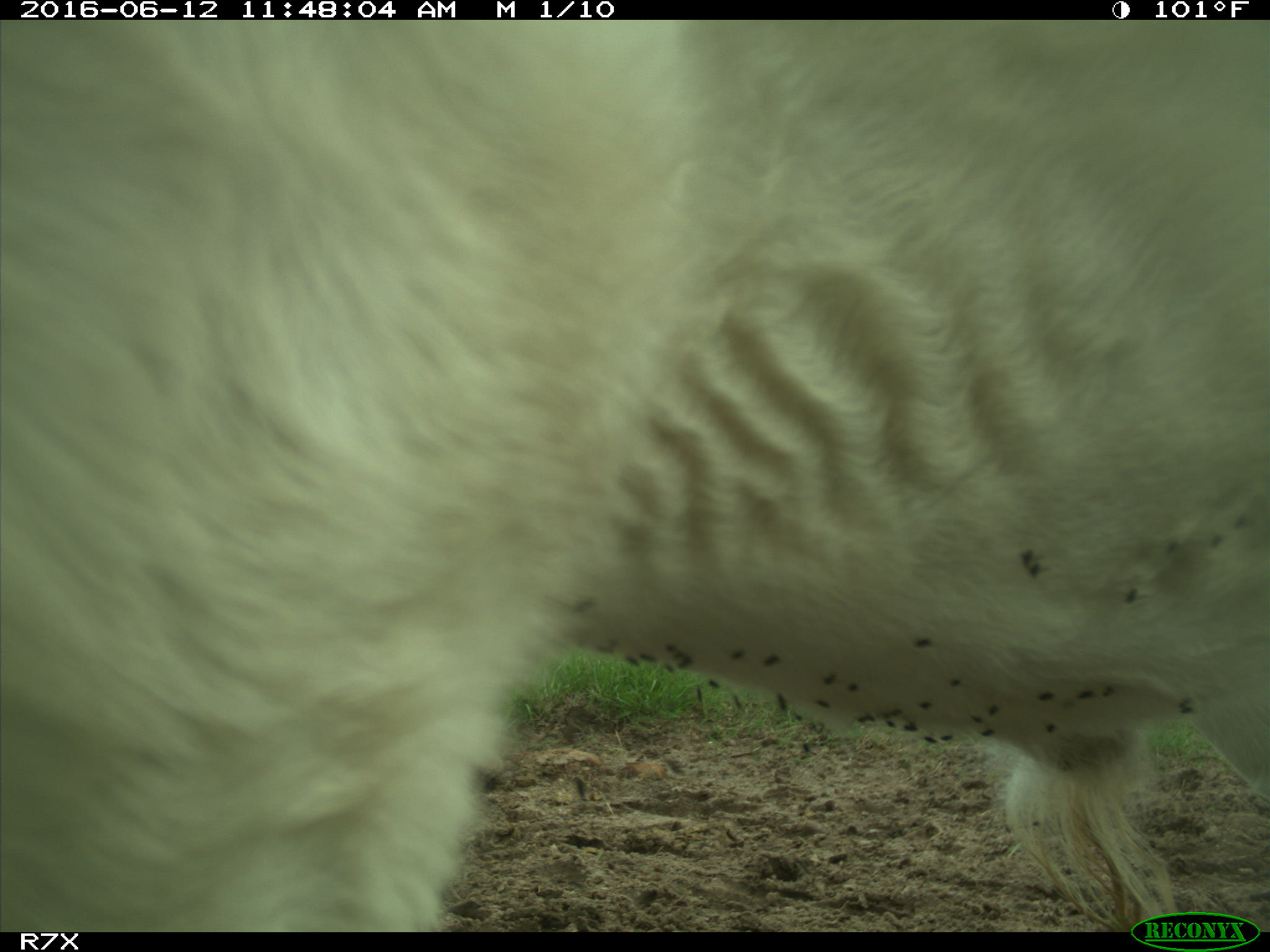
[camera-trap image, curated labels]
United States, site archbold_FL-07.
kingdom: Animalia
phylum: Chordata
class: Mammalia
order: Artiodactyla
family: Bovidae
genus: Bos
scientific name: Bos taurus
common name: domestic cow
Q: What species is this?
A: Bos taurus (domestic cow).